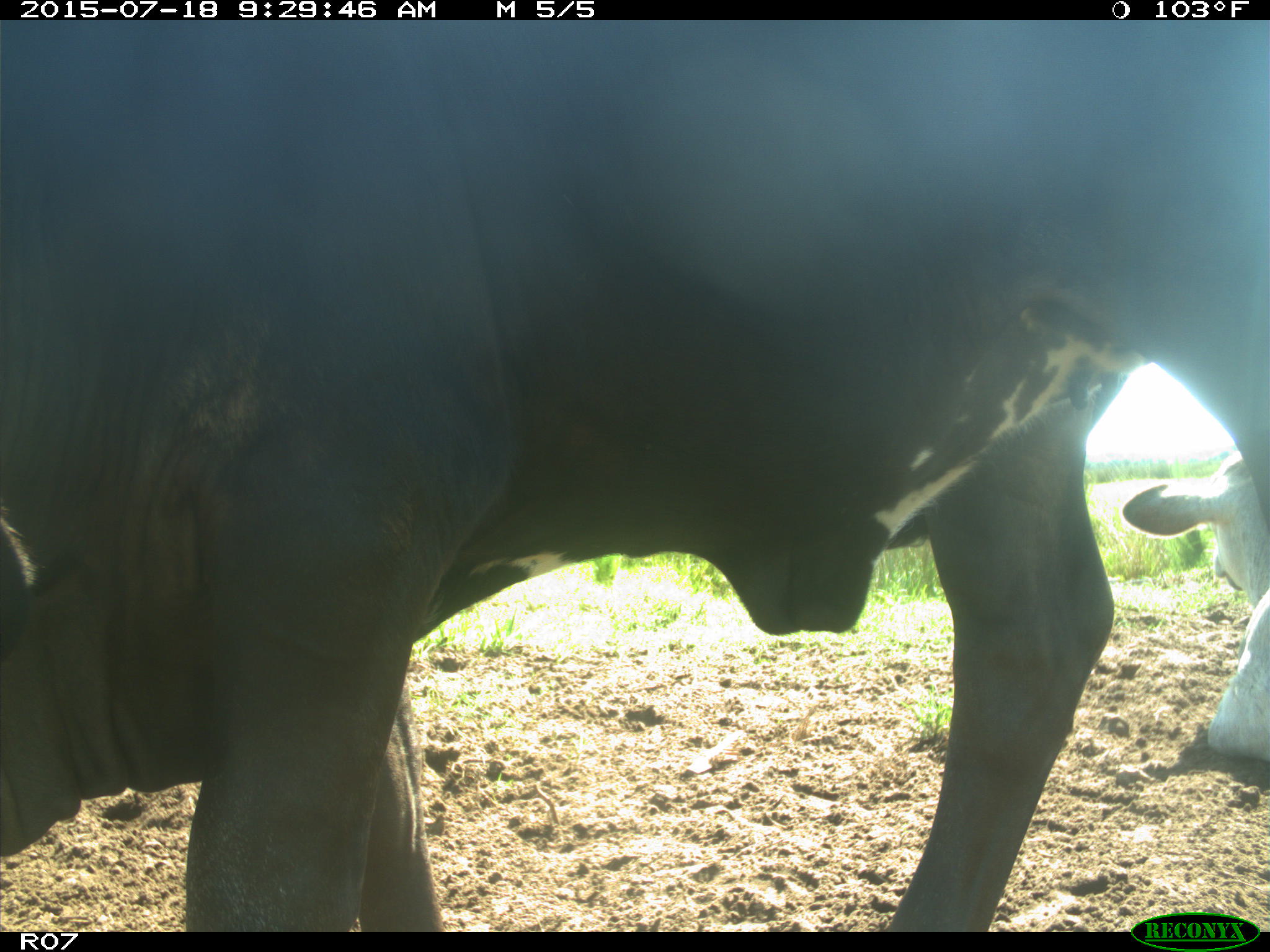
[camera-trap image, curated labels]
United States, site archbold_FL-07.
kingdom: Animalia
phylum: Chordata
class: Mammalia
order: Artiodactyla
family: Bovidae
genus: Bos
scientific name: Bos taurus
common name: domestic cow